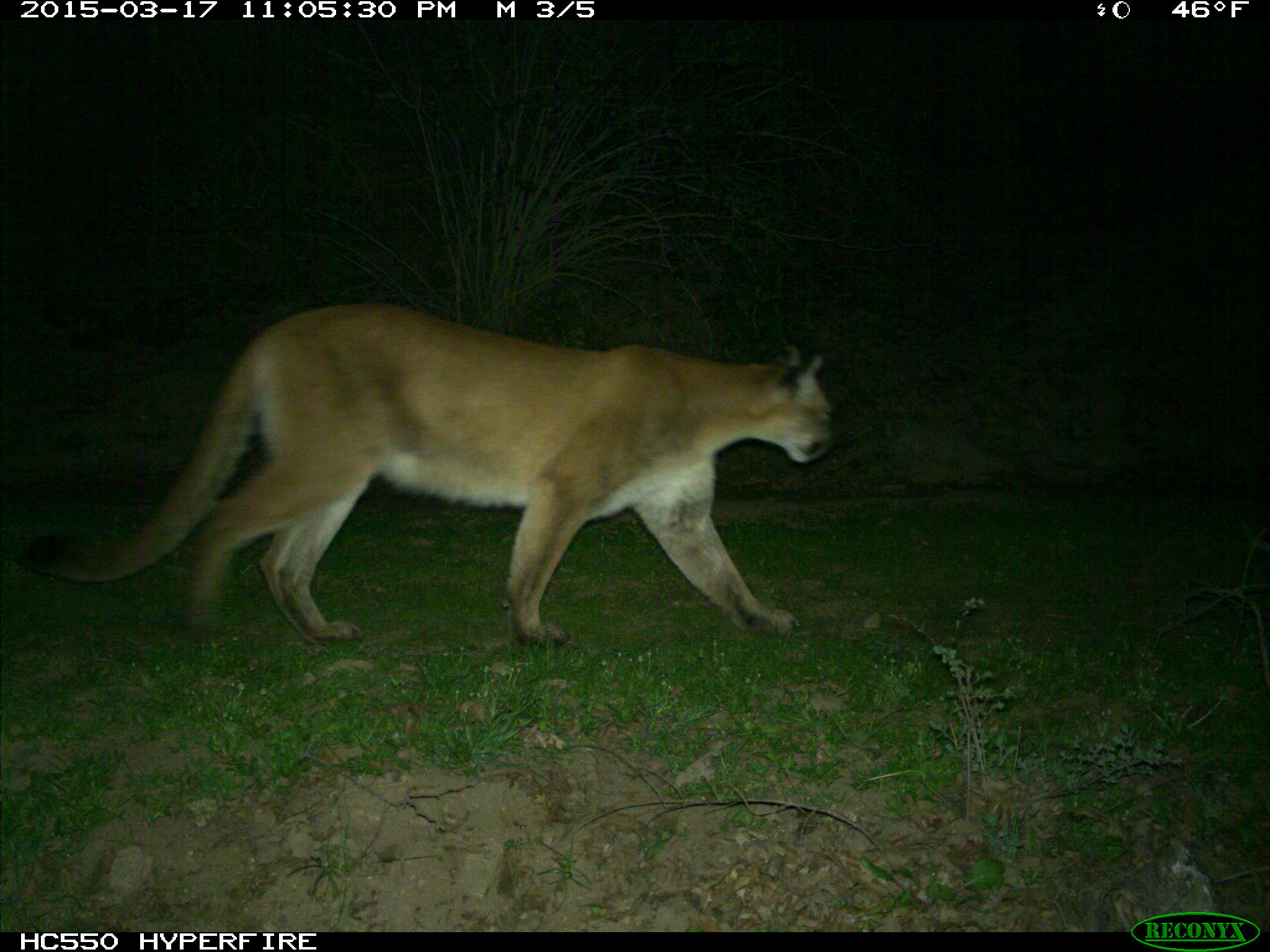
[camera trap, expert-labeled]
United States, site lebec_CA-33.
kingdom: Animalia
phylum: Chordata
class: Mammalia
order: Carnivora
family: Felidae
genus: Puma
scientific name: Puma concolor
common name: mountain lion